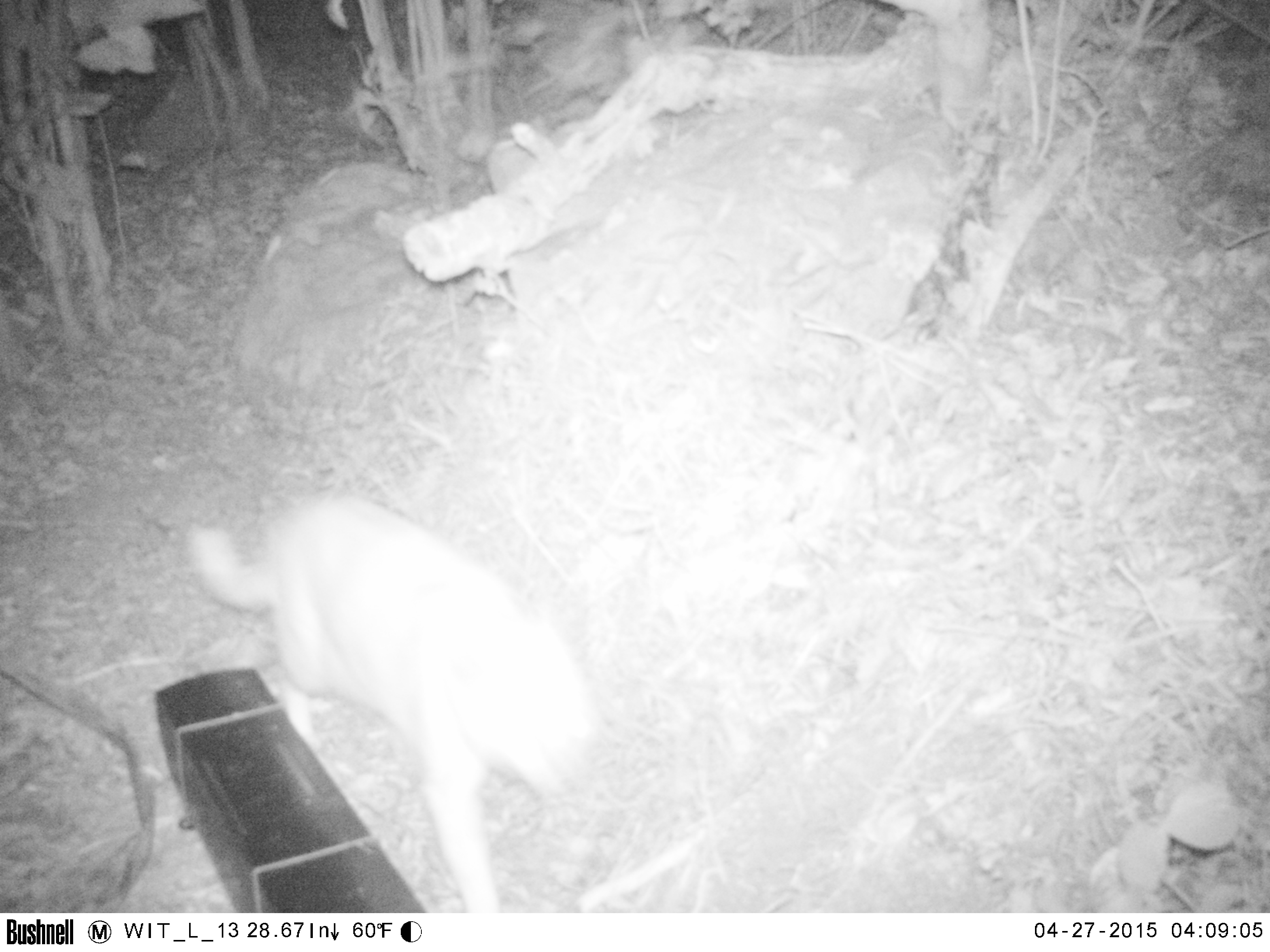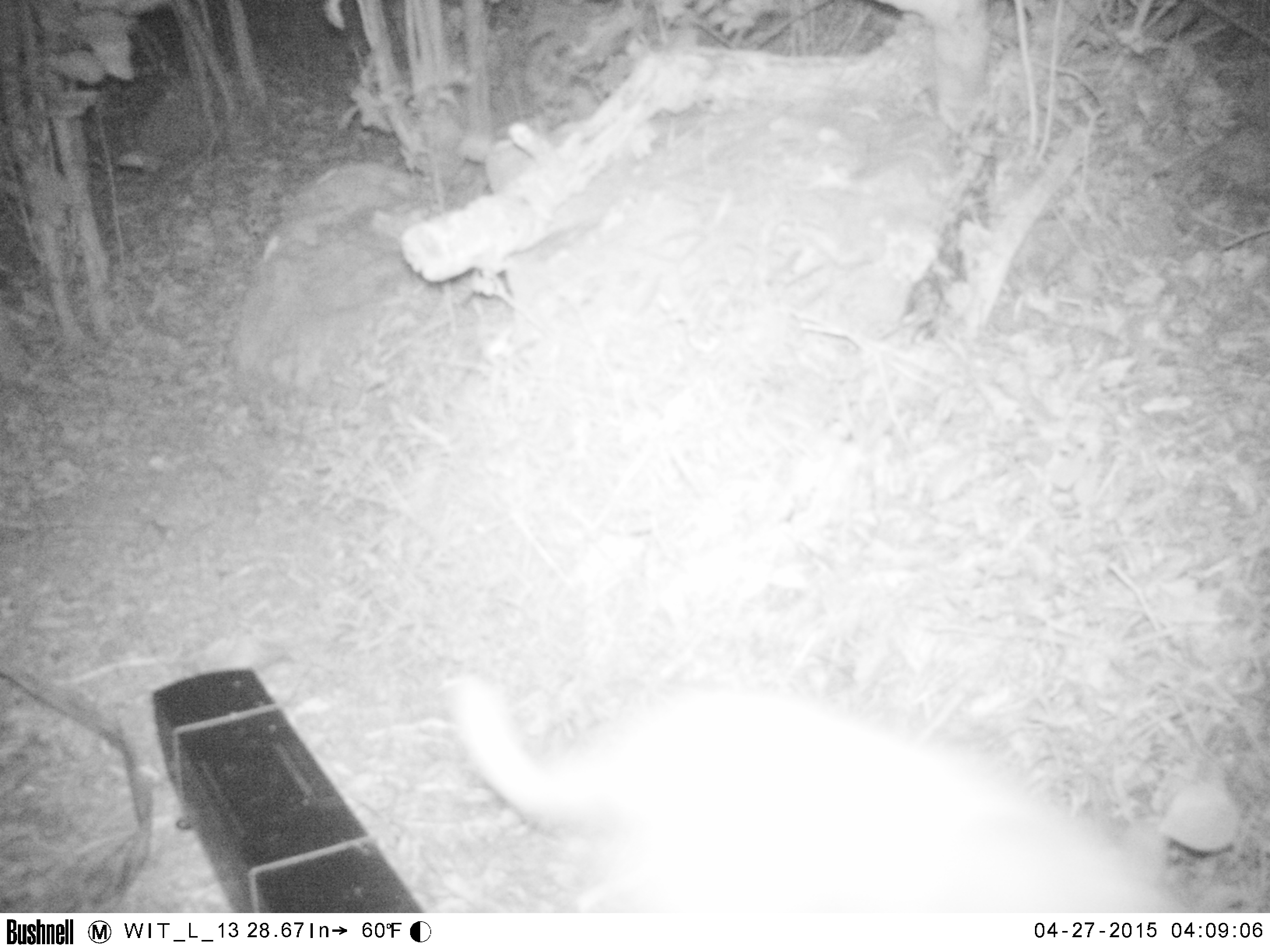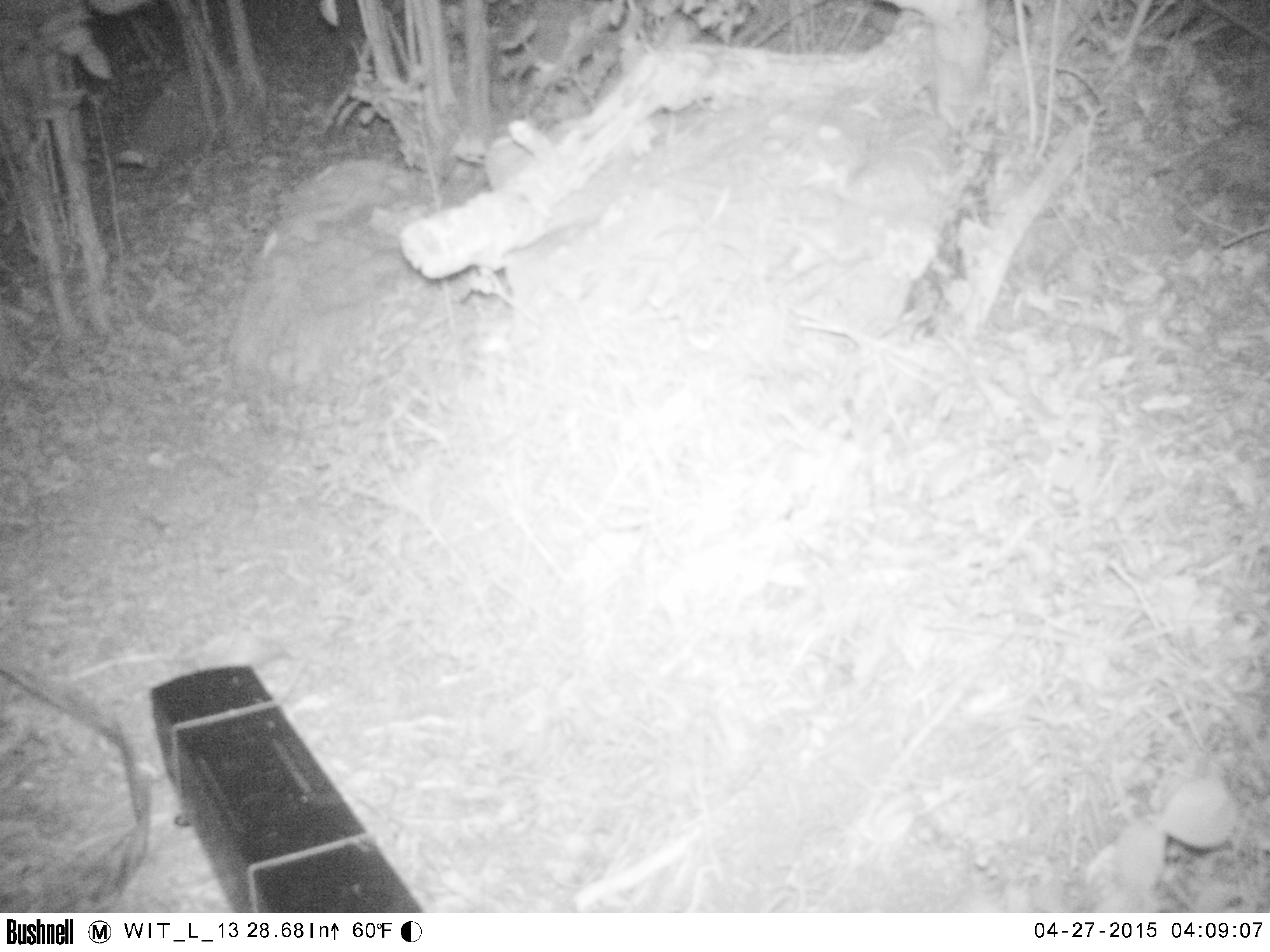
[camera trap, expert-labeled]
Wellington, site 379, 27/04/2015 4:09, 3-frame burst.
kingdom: Animalia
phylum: Chordata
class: Mammalia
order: Carnivora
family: Felidae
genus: Felis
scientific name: Felis catus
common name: cat